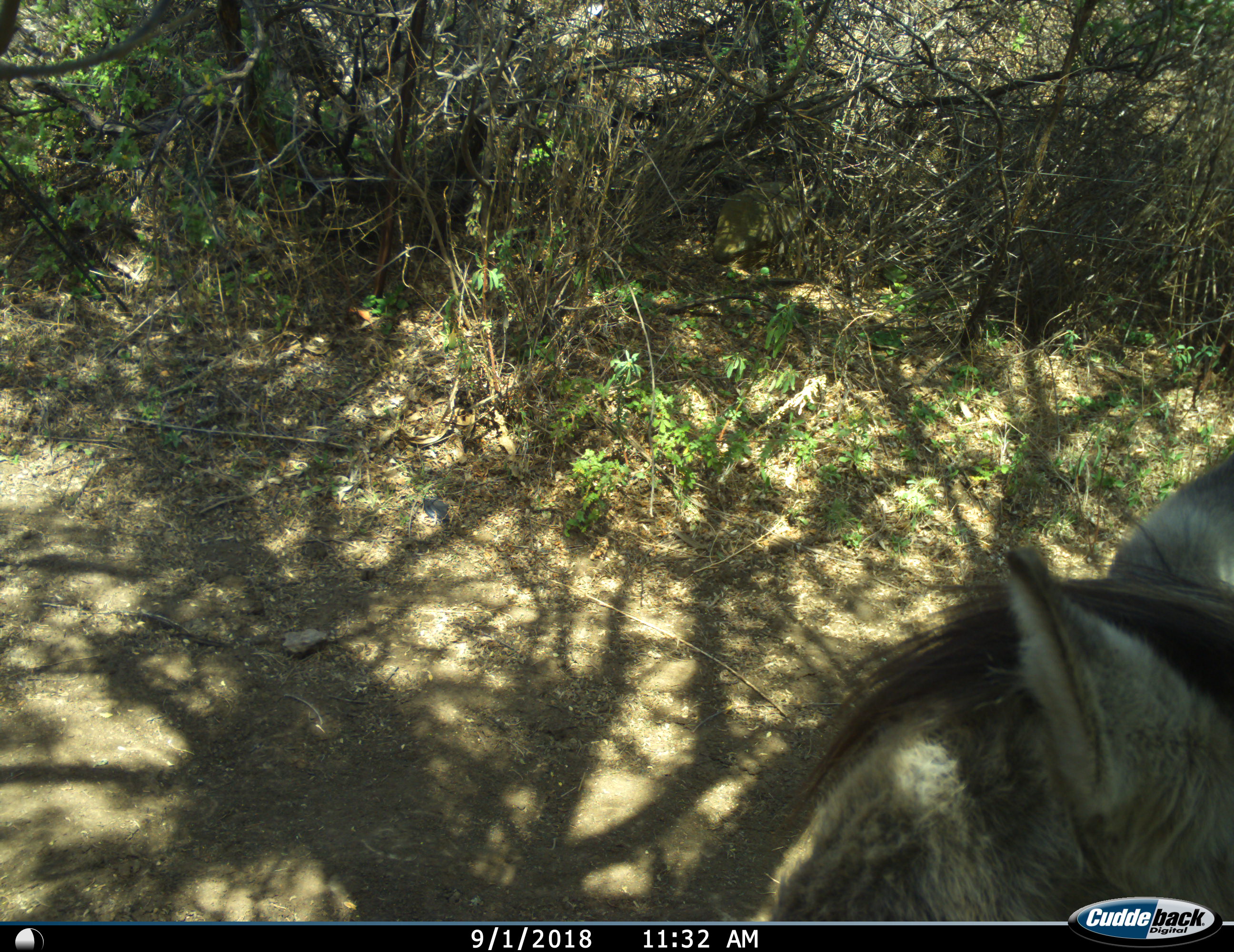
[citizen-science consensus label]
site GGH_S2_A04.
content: unidentified animal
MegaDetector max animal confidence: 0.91